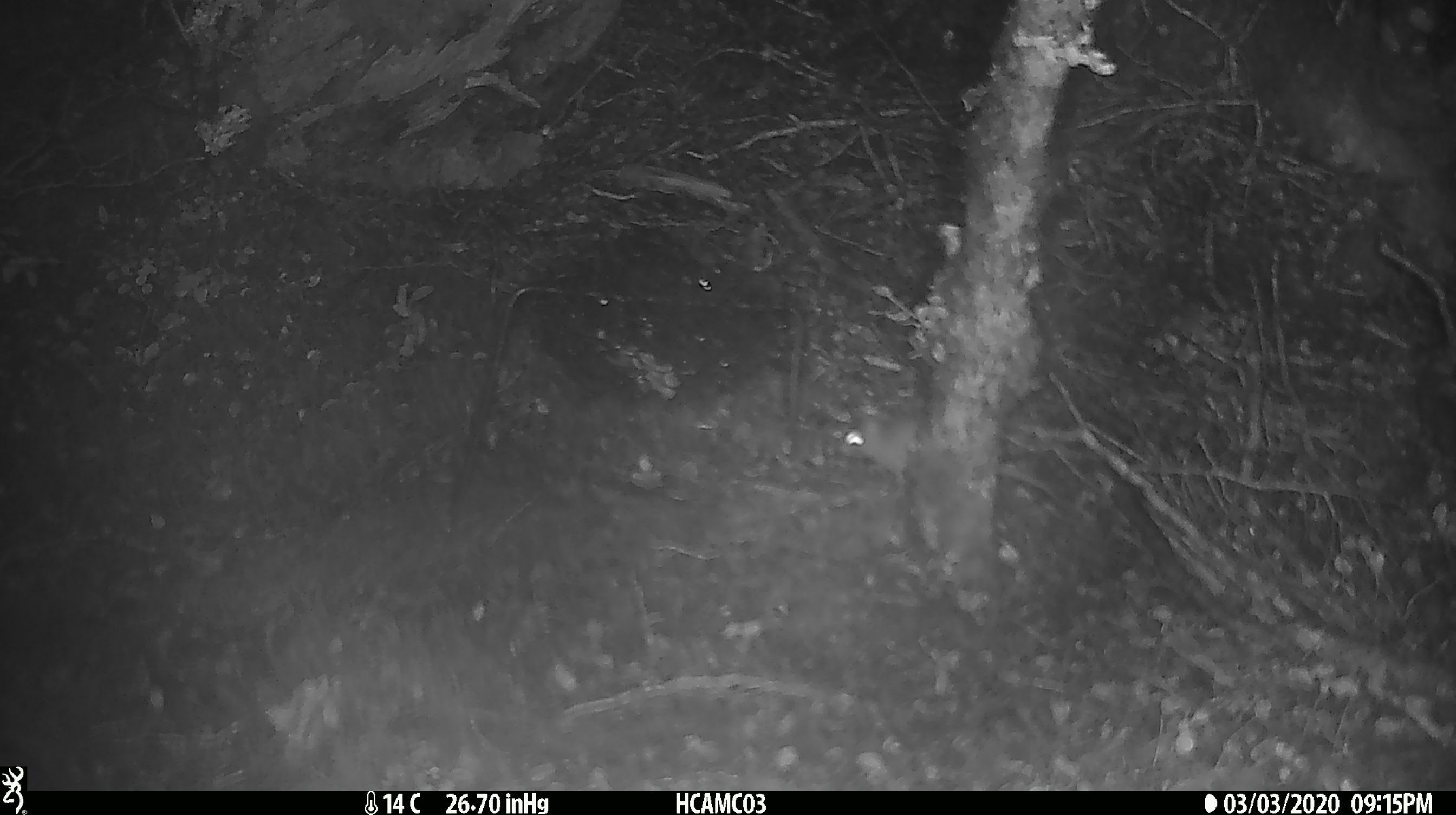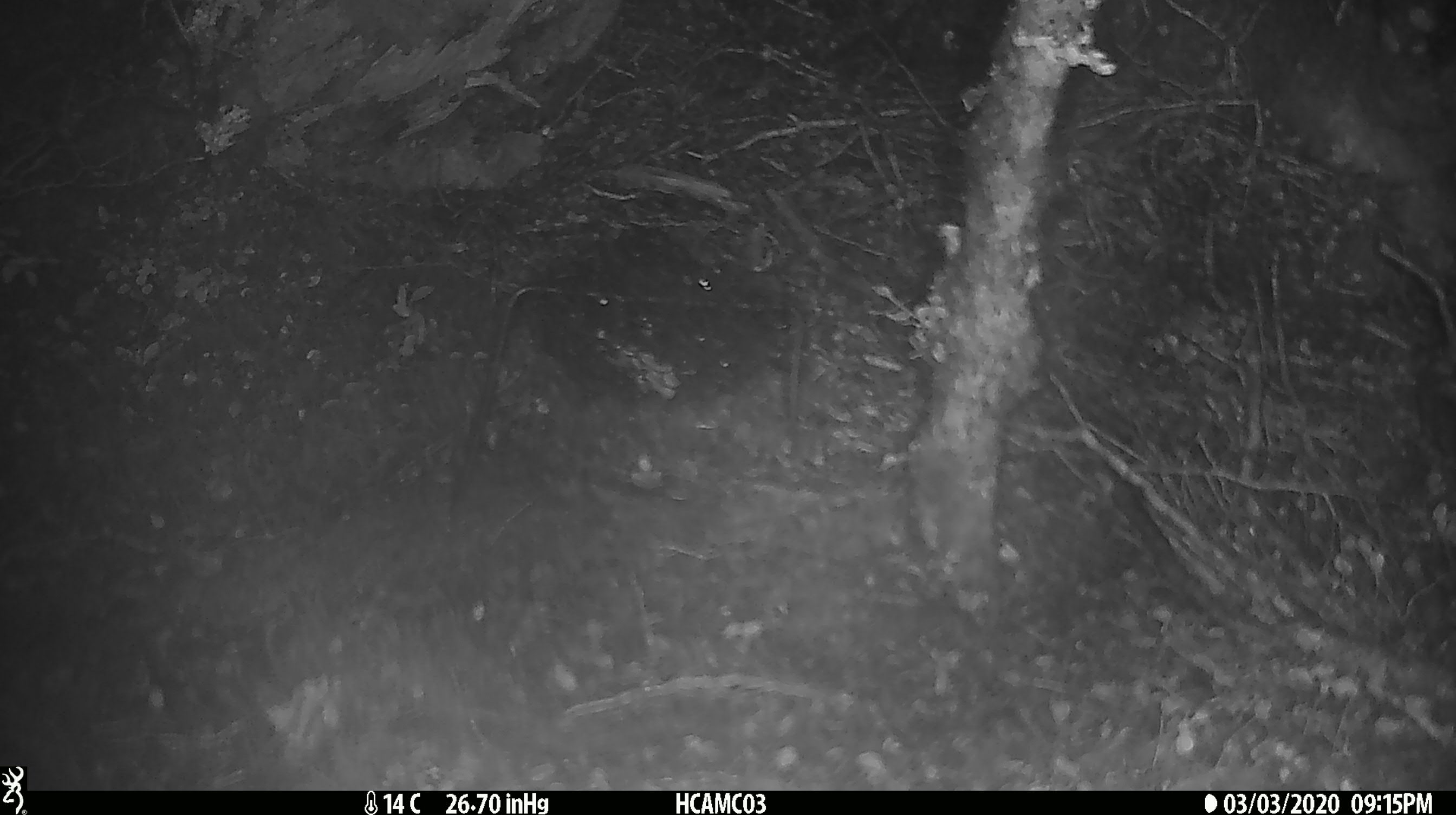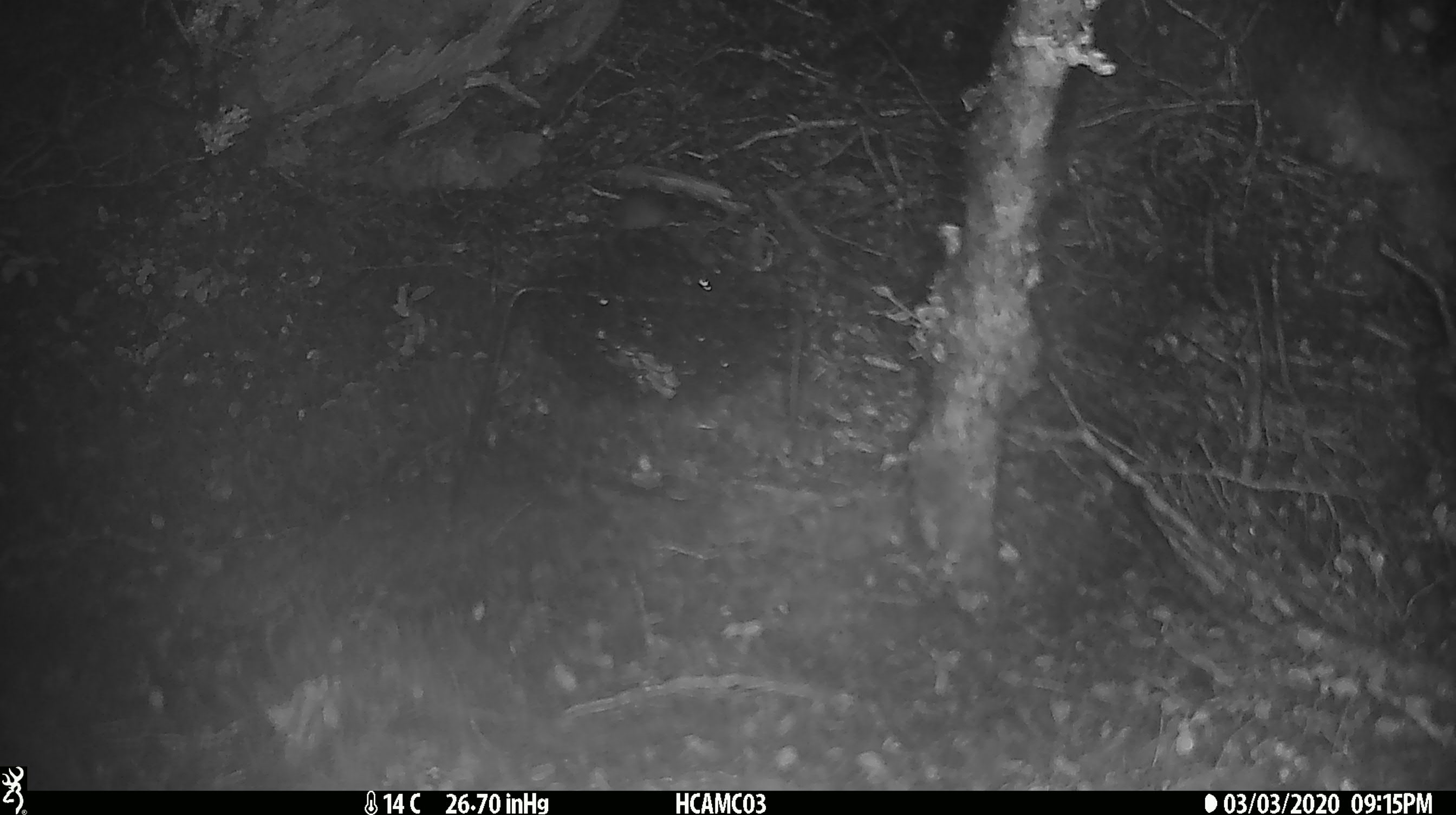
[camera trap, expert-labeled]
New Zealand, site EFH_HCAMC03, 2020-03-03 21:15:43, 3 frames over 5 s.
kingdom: Animalia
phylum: Chordata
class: Mammalia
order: Rodentia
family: Muridae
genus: Mus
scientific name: Mus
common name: mouse